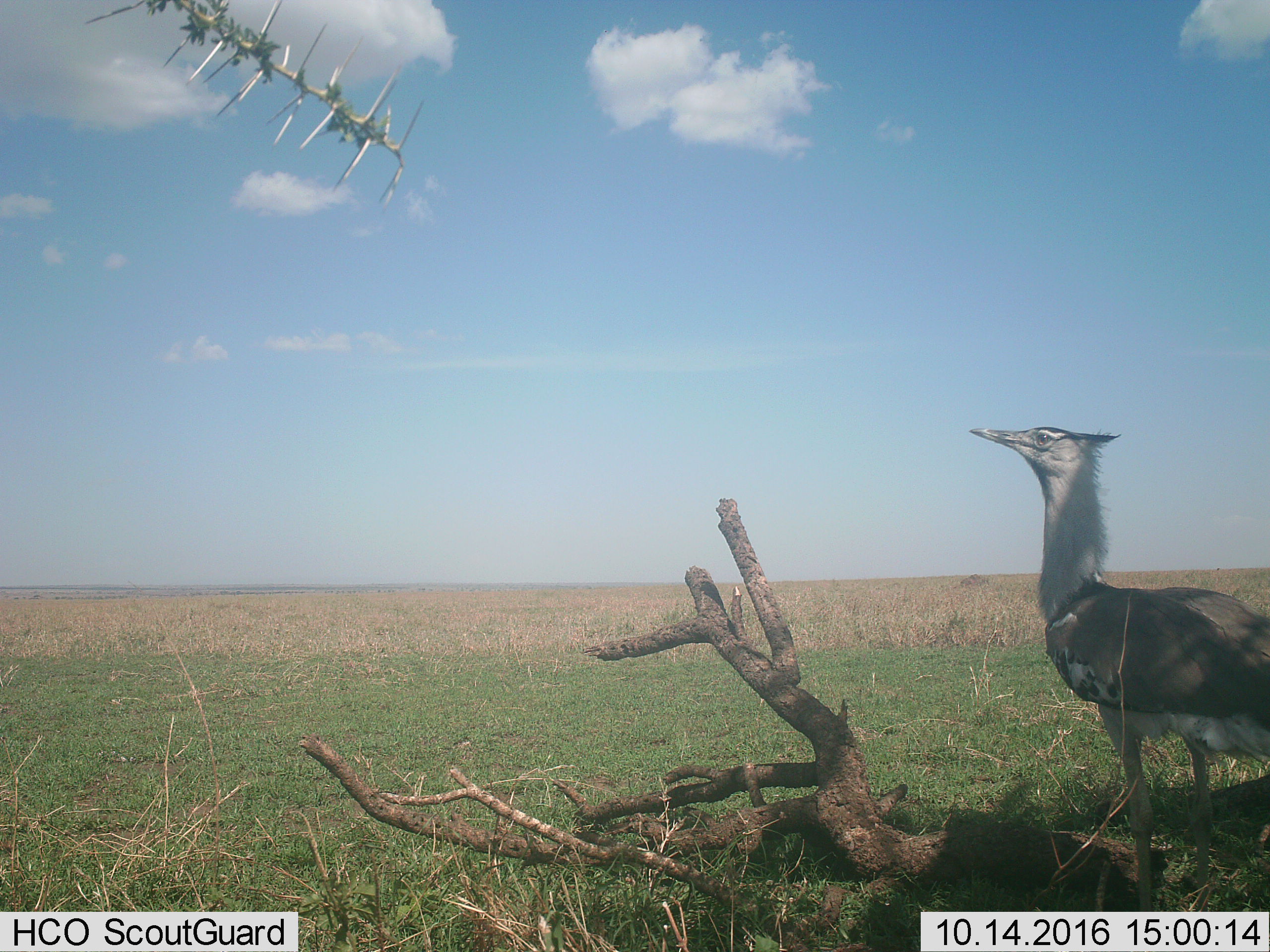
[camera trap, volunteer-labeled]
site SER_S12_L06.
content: unidentified animal